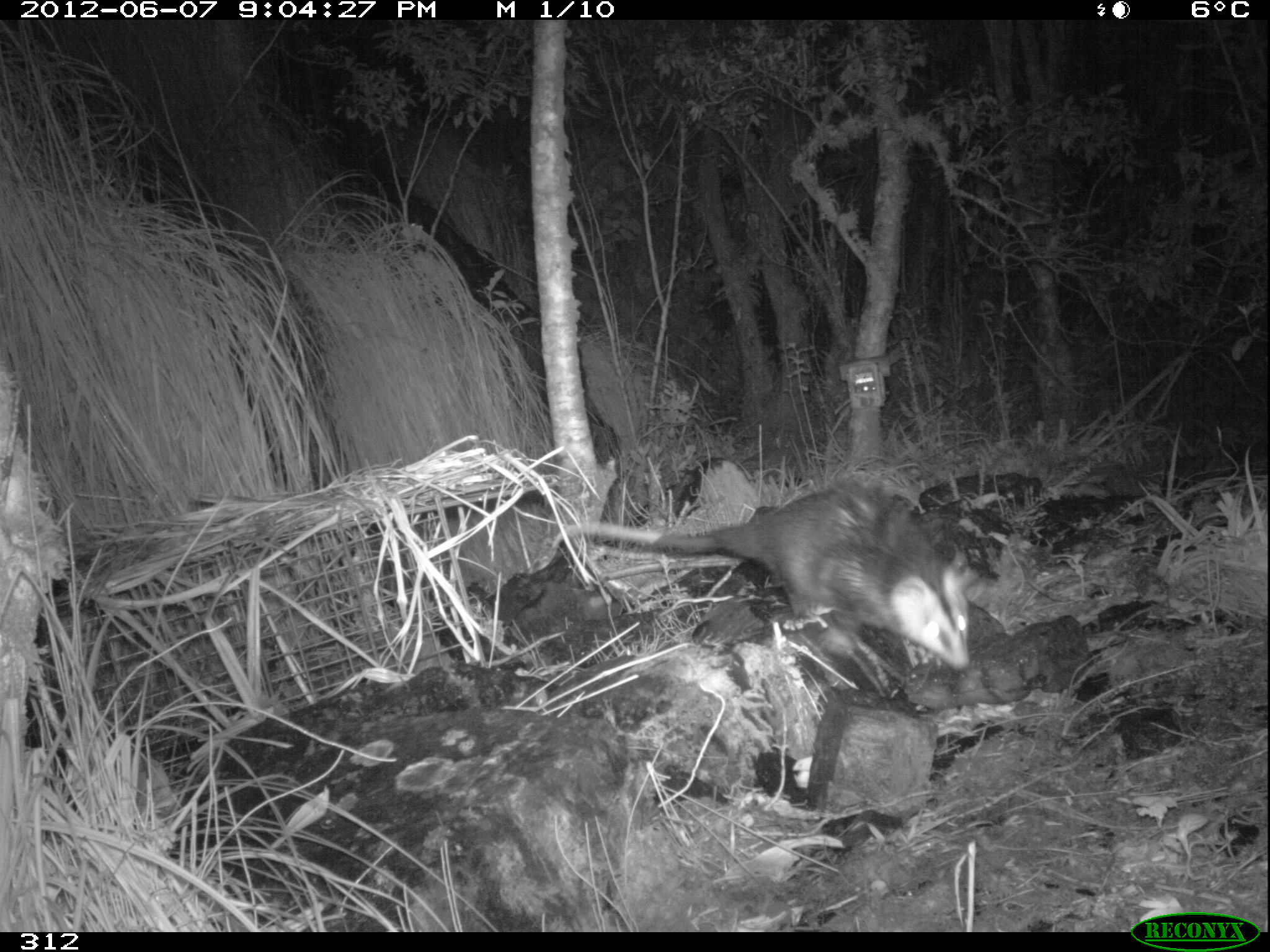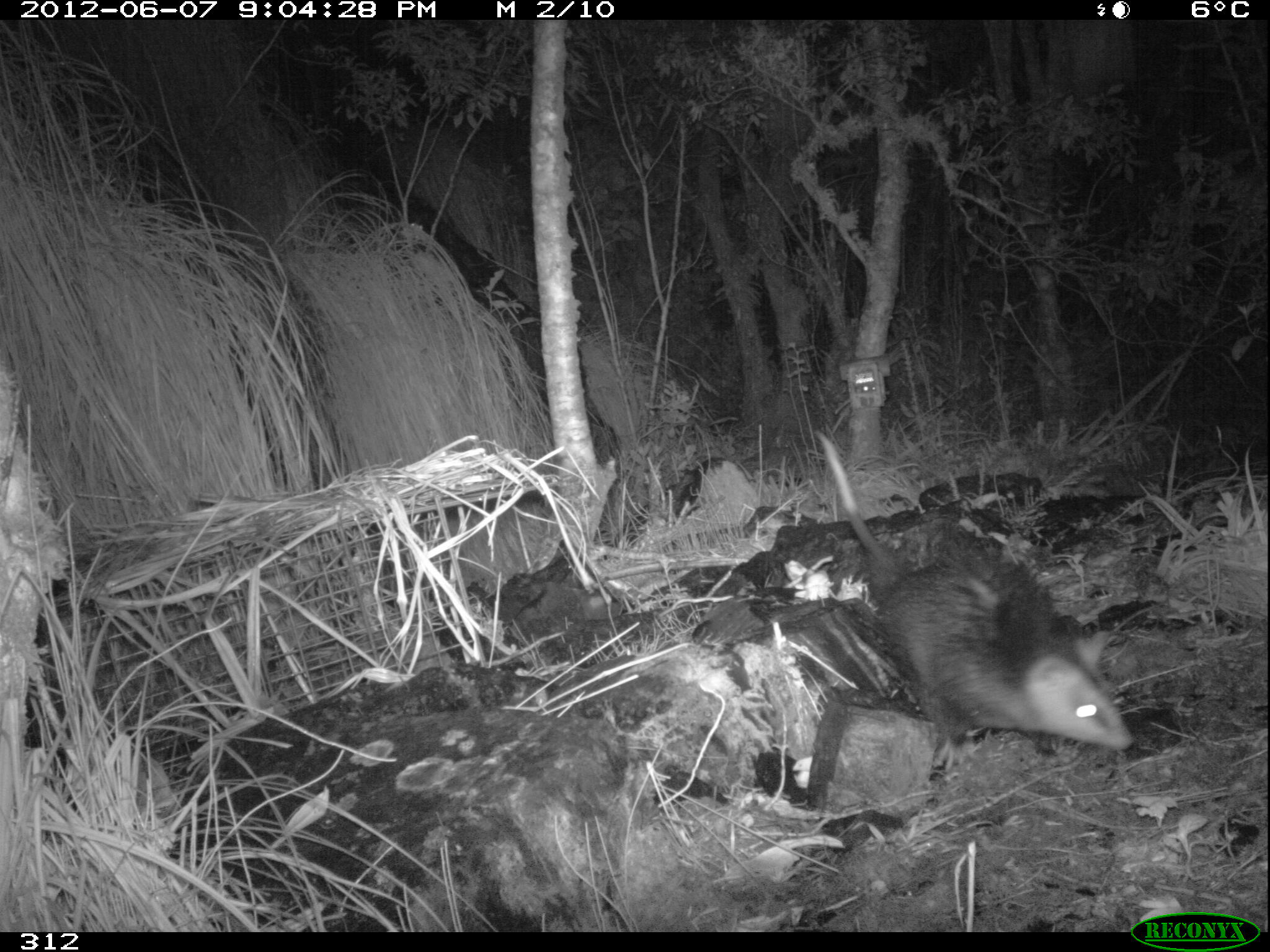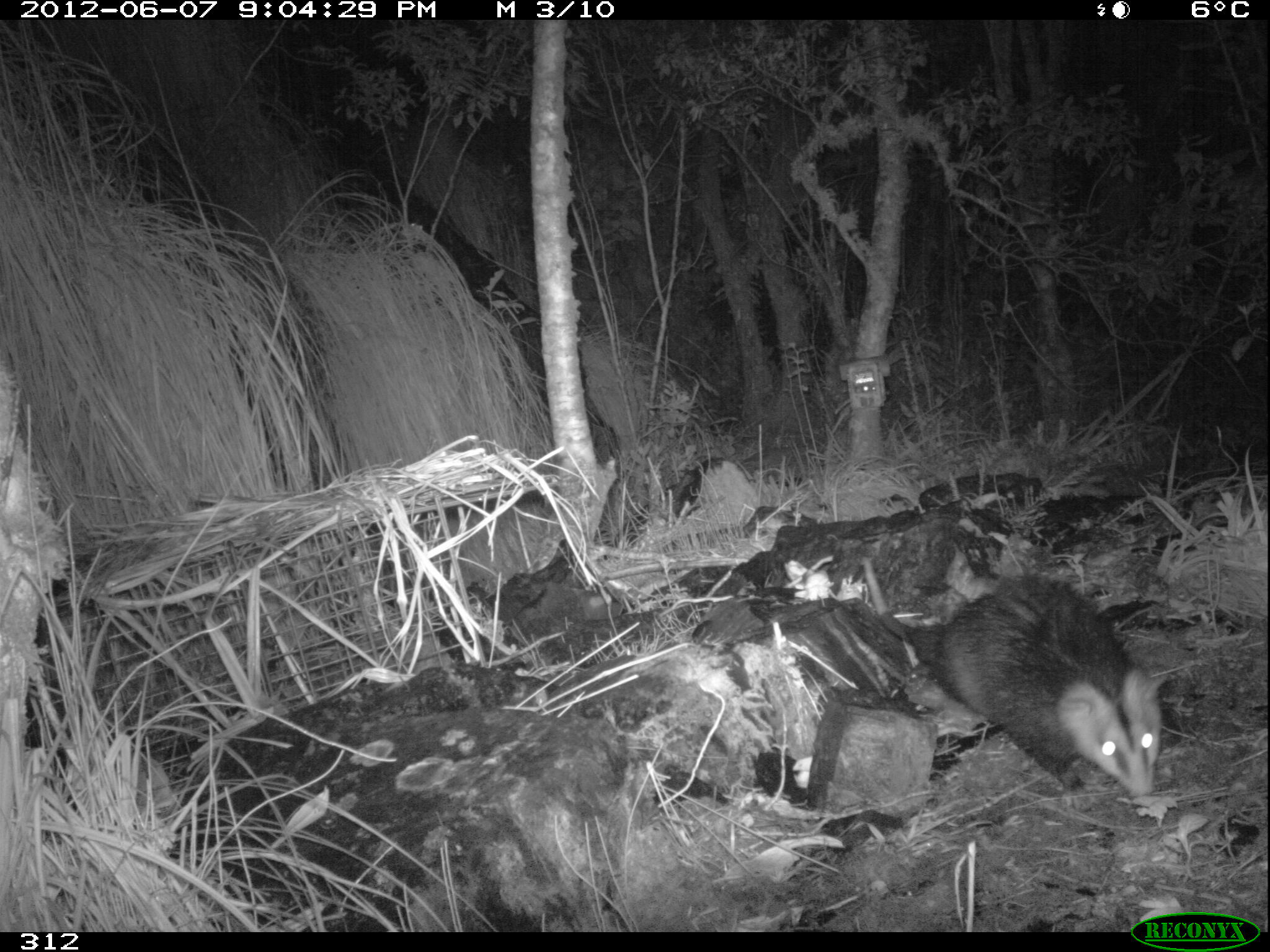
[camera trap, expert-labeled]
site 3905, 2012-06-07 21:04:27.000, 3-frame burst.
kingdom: Animalia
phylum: Chordata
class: Mammalia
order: Didelphimorphia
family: Didelphidae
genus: Didelphis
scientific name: Didelphis pernigra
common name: andean white-eared opossum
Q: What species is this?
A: Didelphis pernigra (andean white-eared opossum).